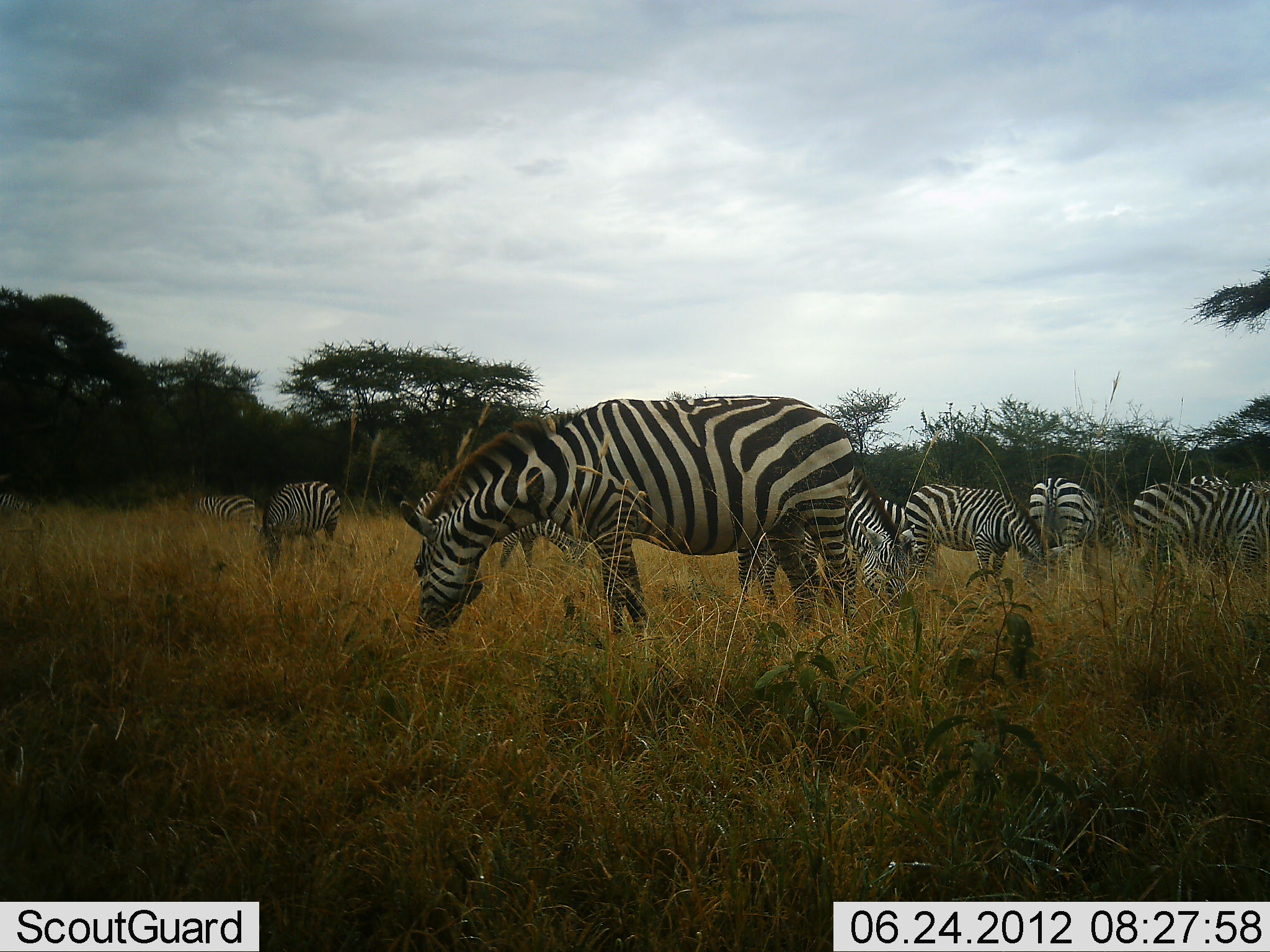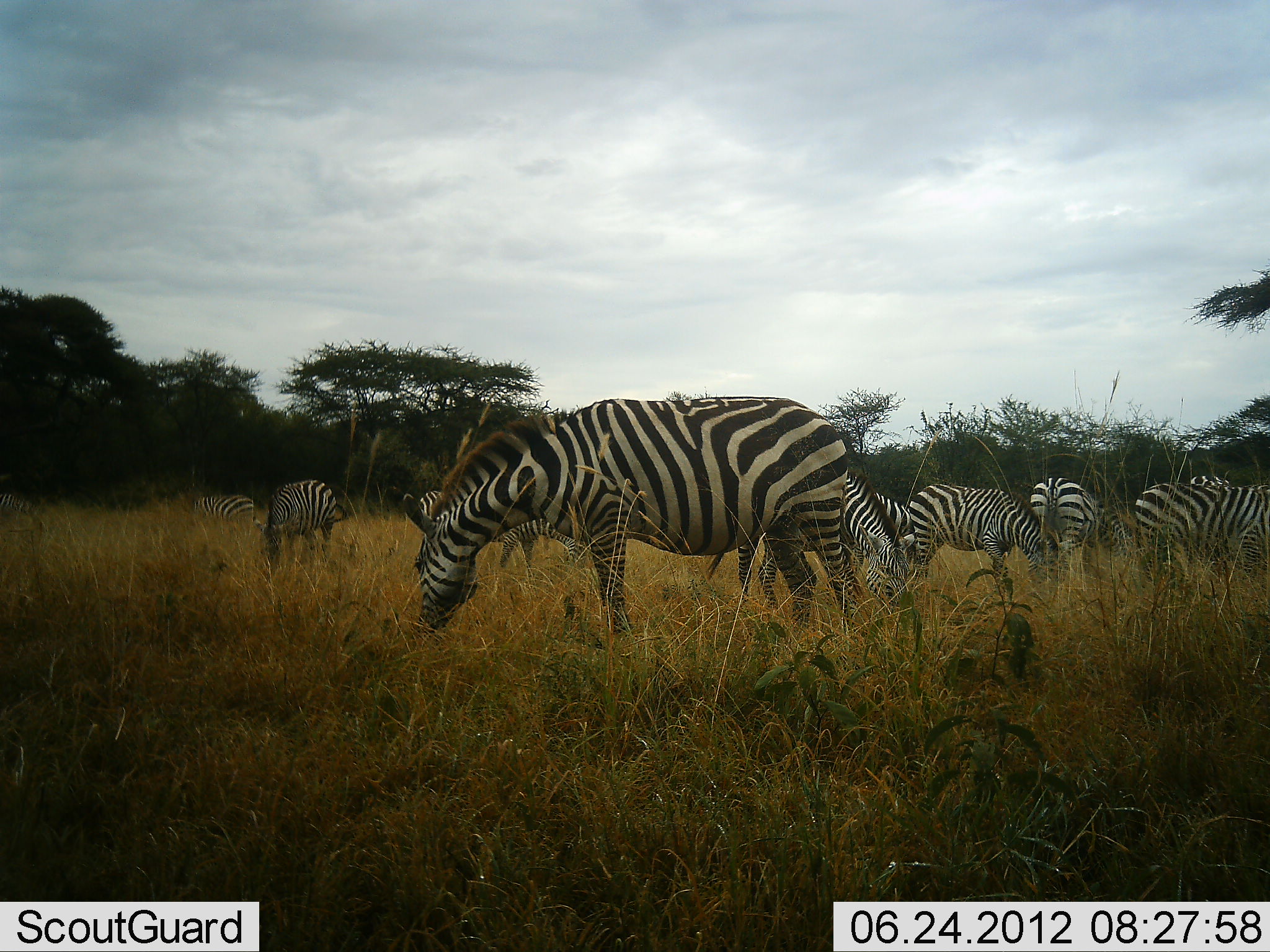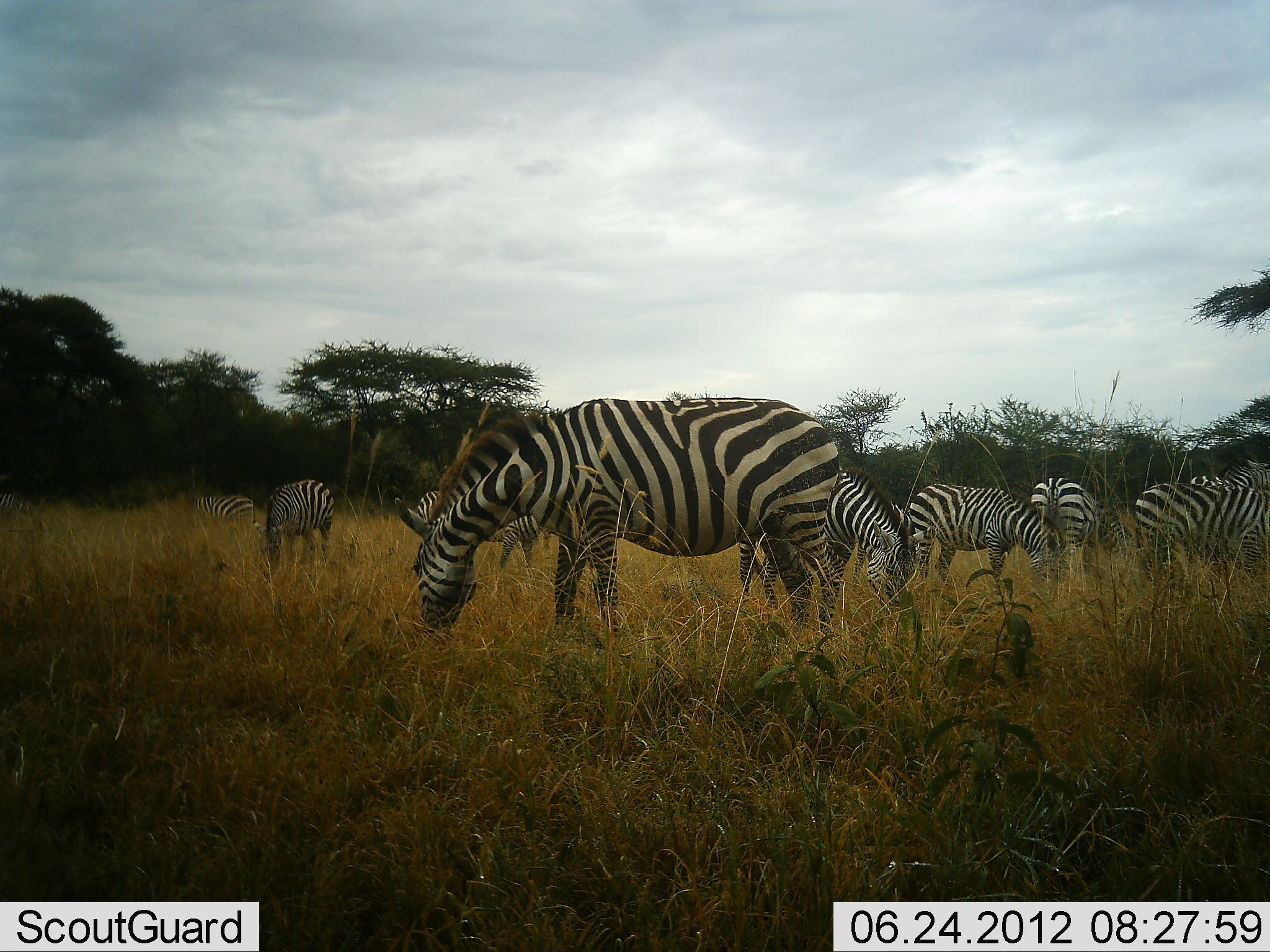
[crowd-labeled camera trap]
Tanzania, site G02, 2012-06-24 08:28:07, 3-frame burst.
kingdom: Animalia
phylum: Chordata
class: Mammalia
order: Perissodactyla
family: Equidae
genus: Equus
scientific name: Equus quagga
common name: plains zebra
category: zebra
Zebra (plains zebra) (Equus quagga), count 11-50. Behavior (volunteer vote fractions): standing 50%, resting 0%, moving 20%, interacting 0%. Young present (vote fraction): 0%. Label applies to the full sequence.